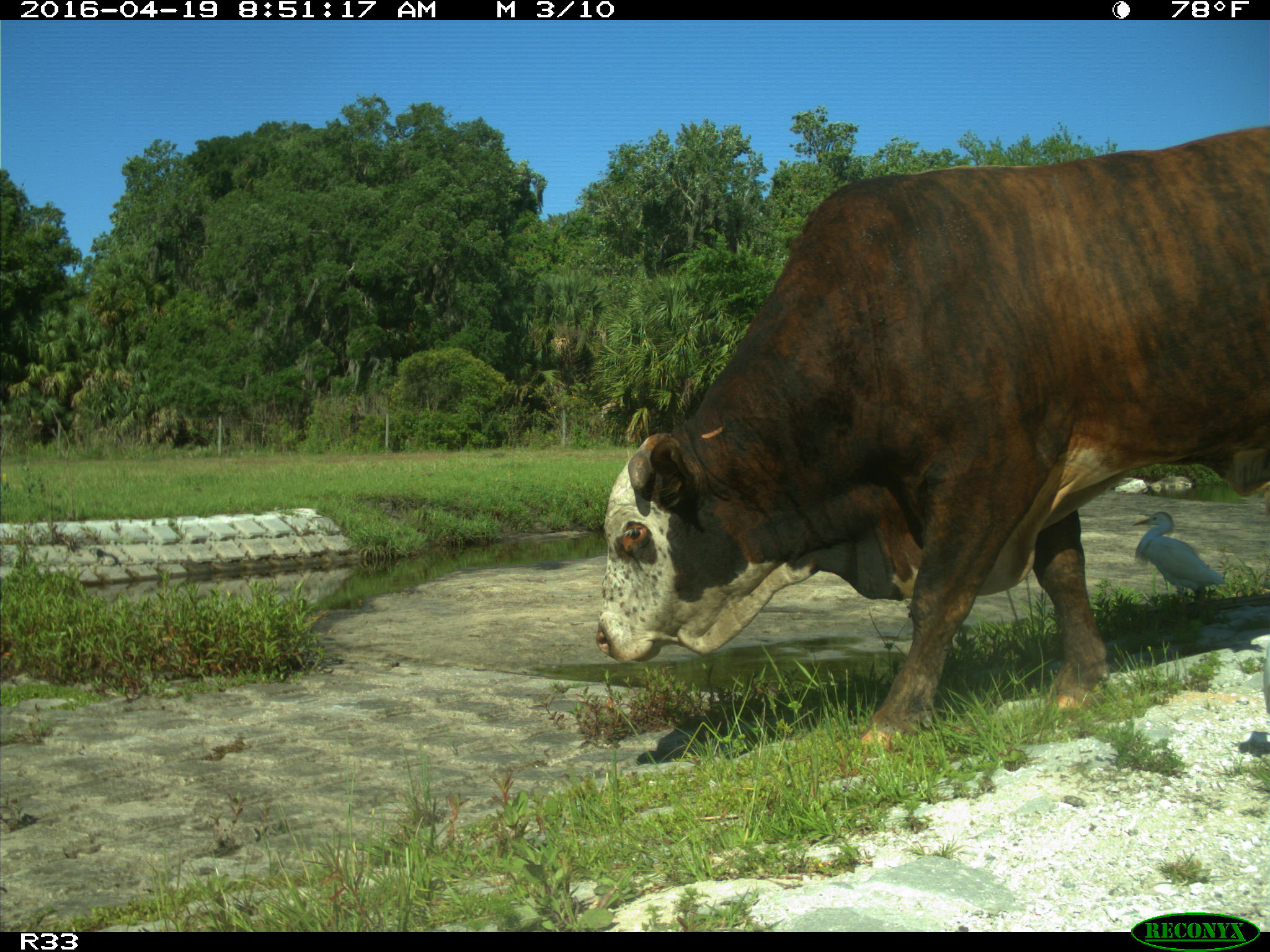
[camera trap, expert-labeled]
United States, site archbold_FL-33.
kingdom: Animalia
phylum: Chordata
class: Mammalia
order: Artiodactyla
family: Bovidae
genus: Bos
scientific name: Bos taurus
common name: domestic cow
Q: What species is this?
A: Bos taurus (domestic cow).